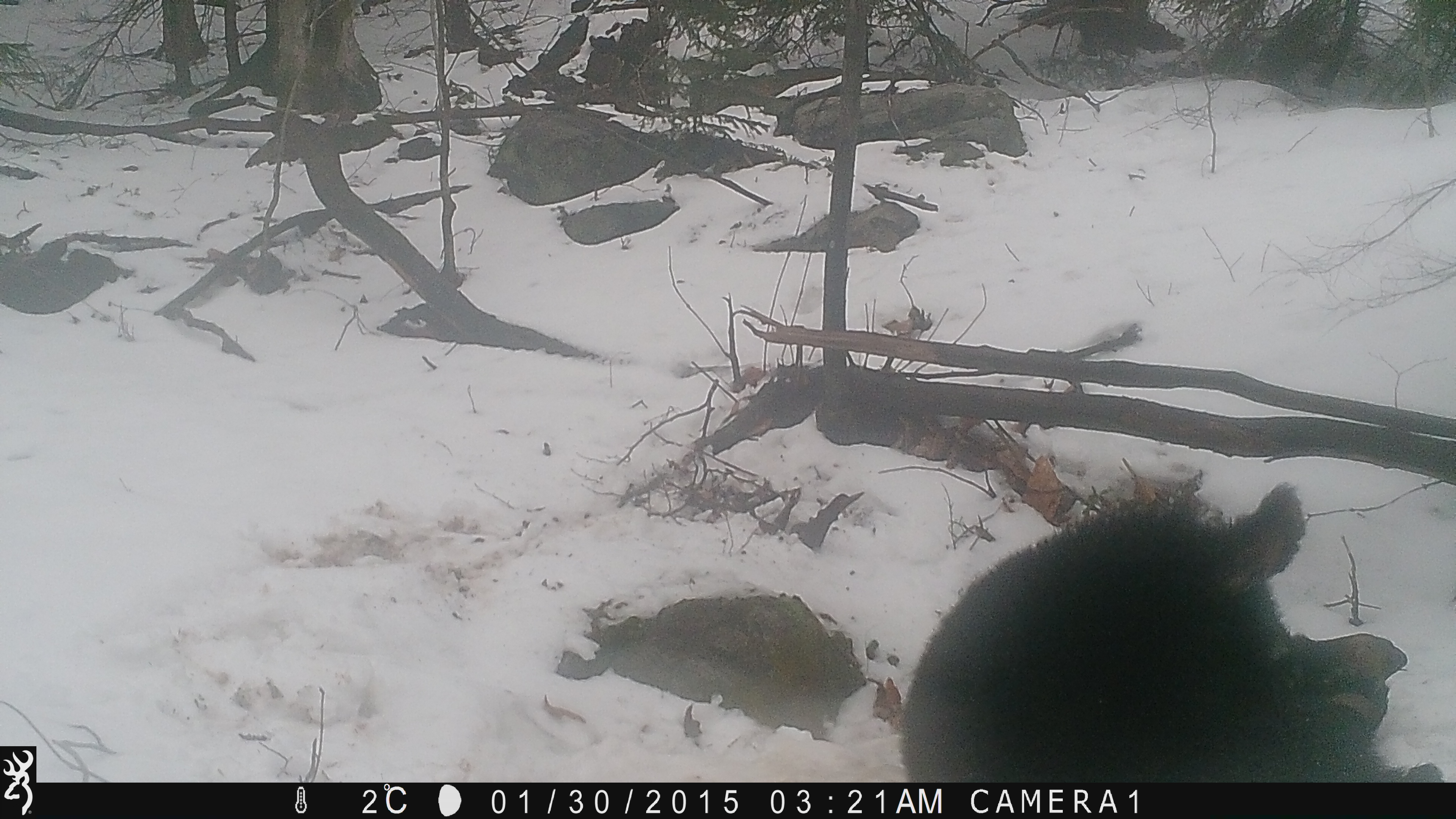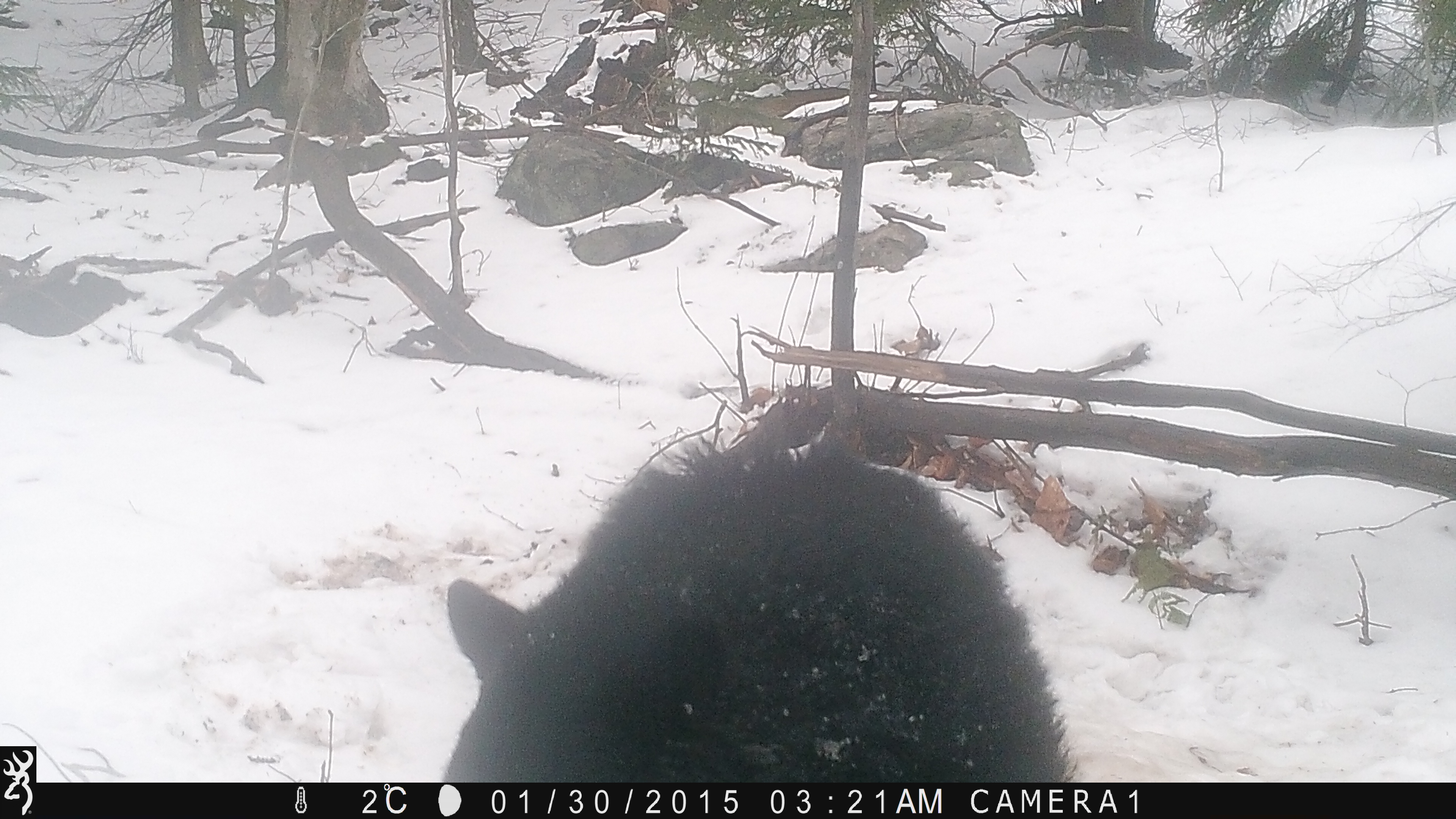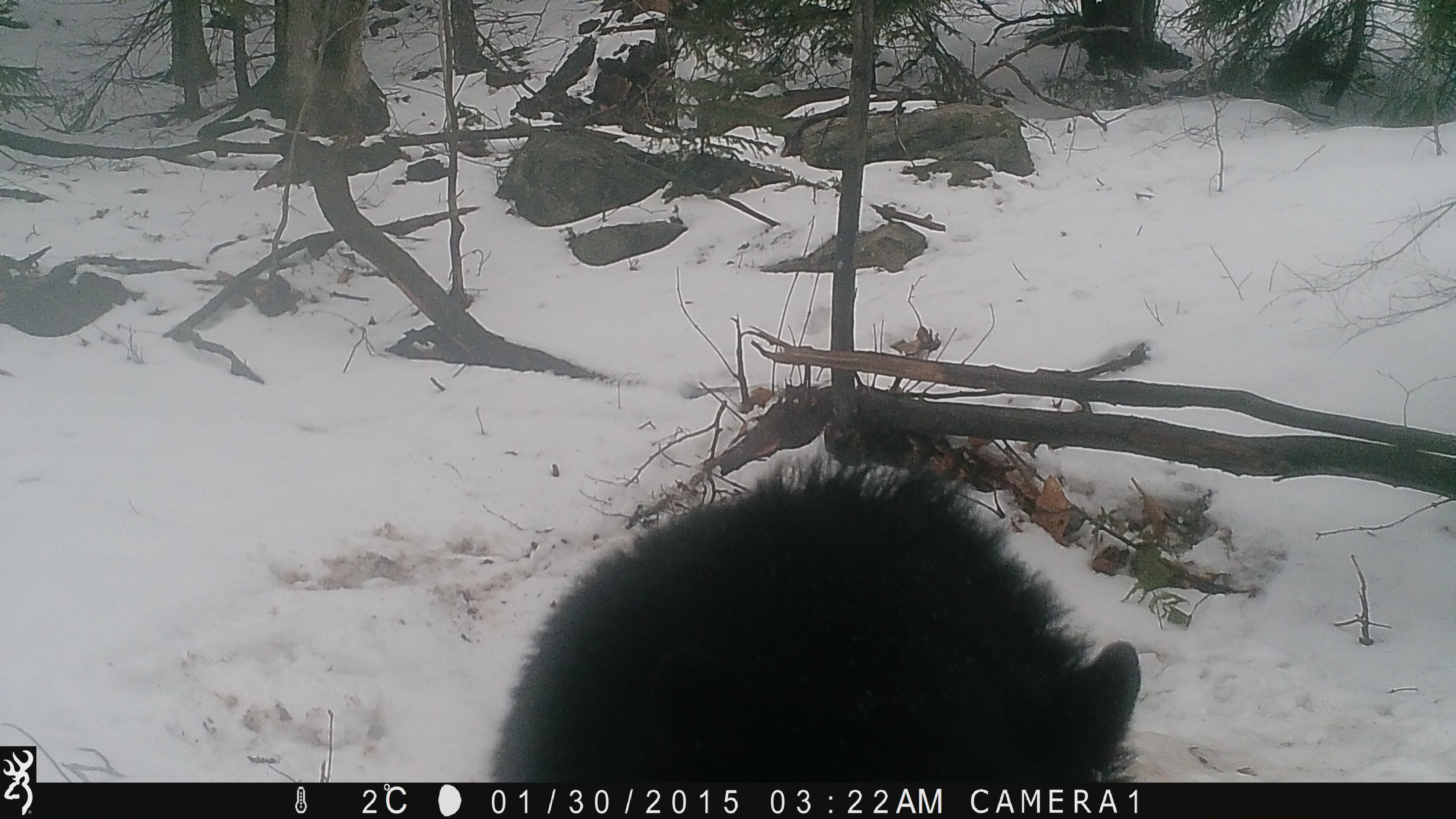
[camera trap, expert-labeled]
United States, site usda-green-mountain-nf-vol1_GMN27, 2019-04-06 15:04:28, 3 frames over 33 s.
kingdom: Animalia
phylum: Chordata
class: Mammalia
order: Carnivora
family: Ursidae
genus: Ursus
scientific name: Ursus americanus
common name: black bear